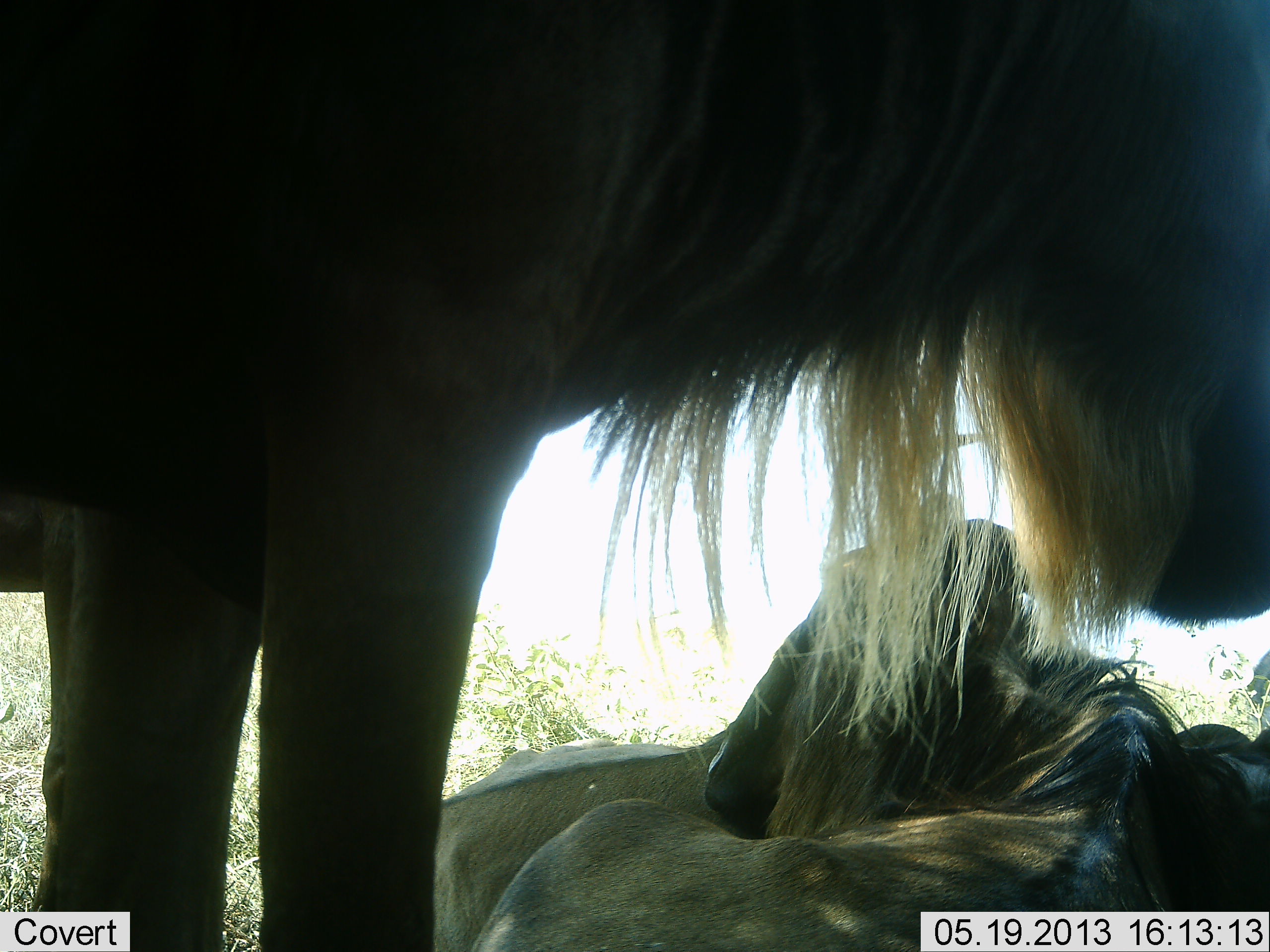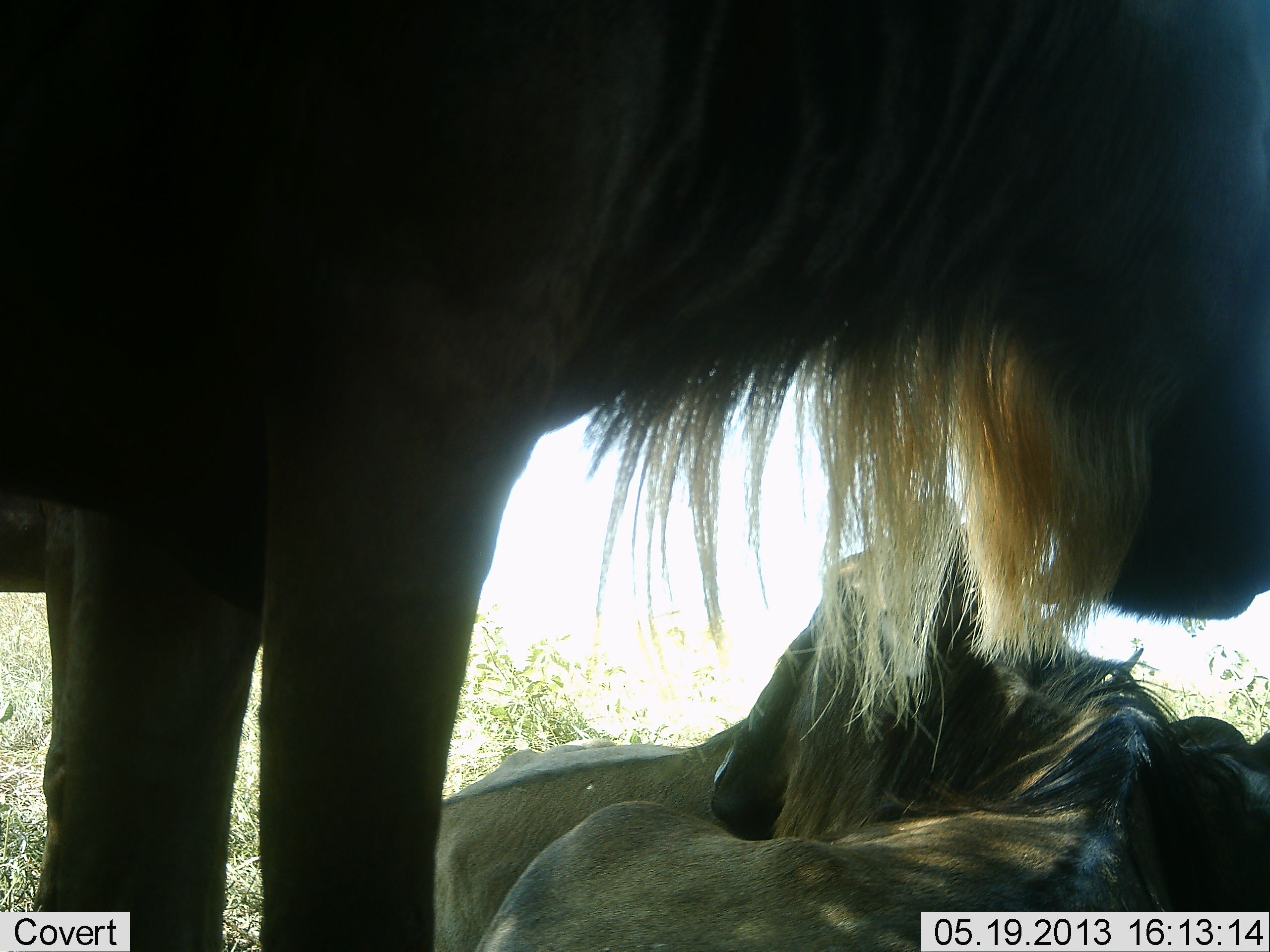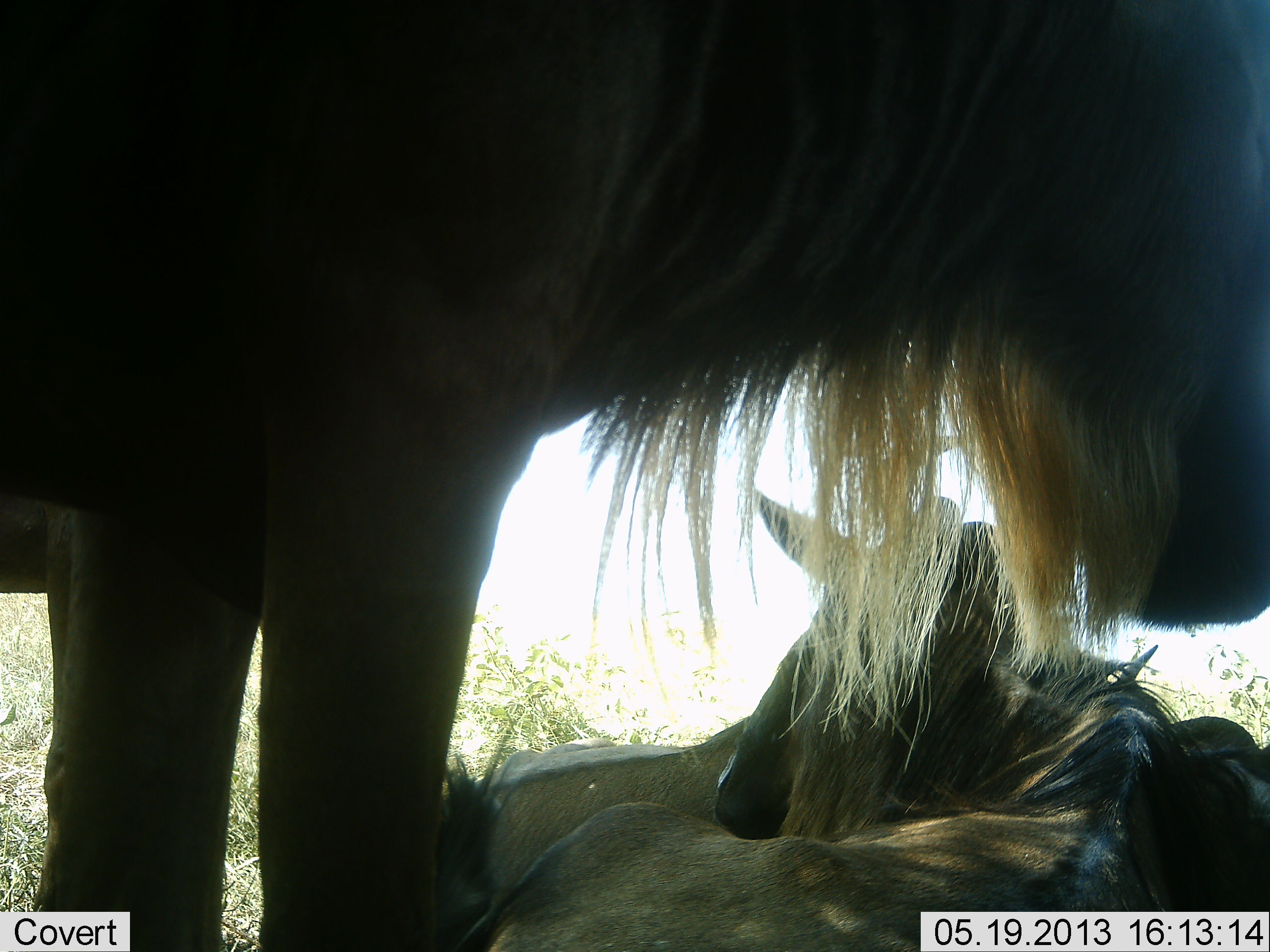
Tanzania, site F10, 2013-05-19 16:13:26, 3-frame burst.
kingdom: Animalia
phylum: Chordata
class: Mammalia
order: Artiodactyla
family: Bovidae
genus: Connochaetes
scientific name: Connochaetes taurinus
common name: blue wildebeest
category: wildebeest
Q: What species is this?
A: Wildebeest (blue wildebeest) (Connochaetes taurinus).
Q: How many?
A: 3.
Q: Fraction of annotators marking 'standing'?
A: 60%.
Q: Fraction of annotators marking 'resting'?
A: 90%.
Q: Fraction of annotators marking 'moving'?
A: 0%.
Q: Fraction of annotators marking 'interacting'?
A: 0%.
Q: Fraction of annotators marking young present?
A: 0%.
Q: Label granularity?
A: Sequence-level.